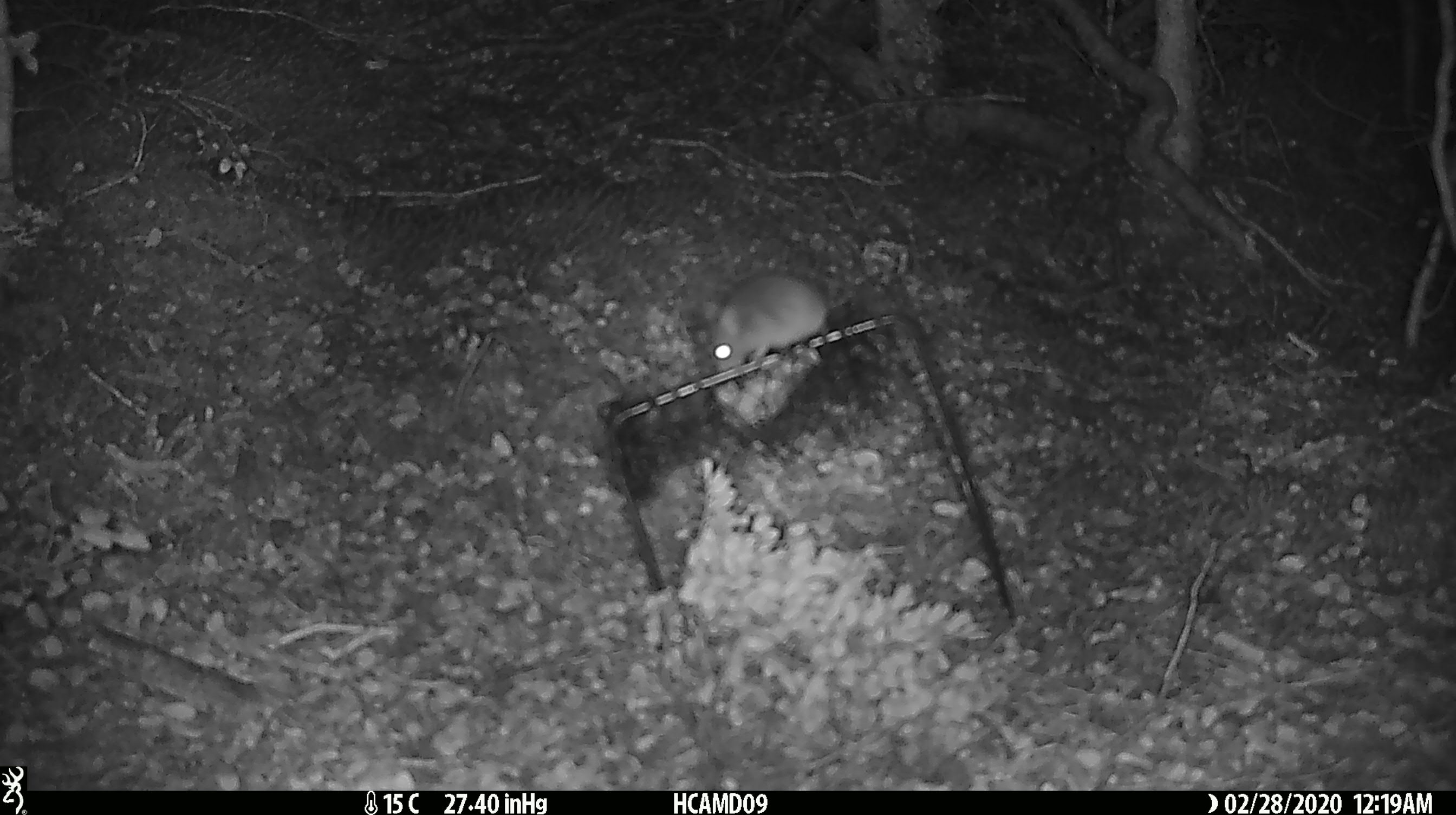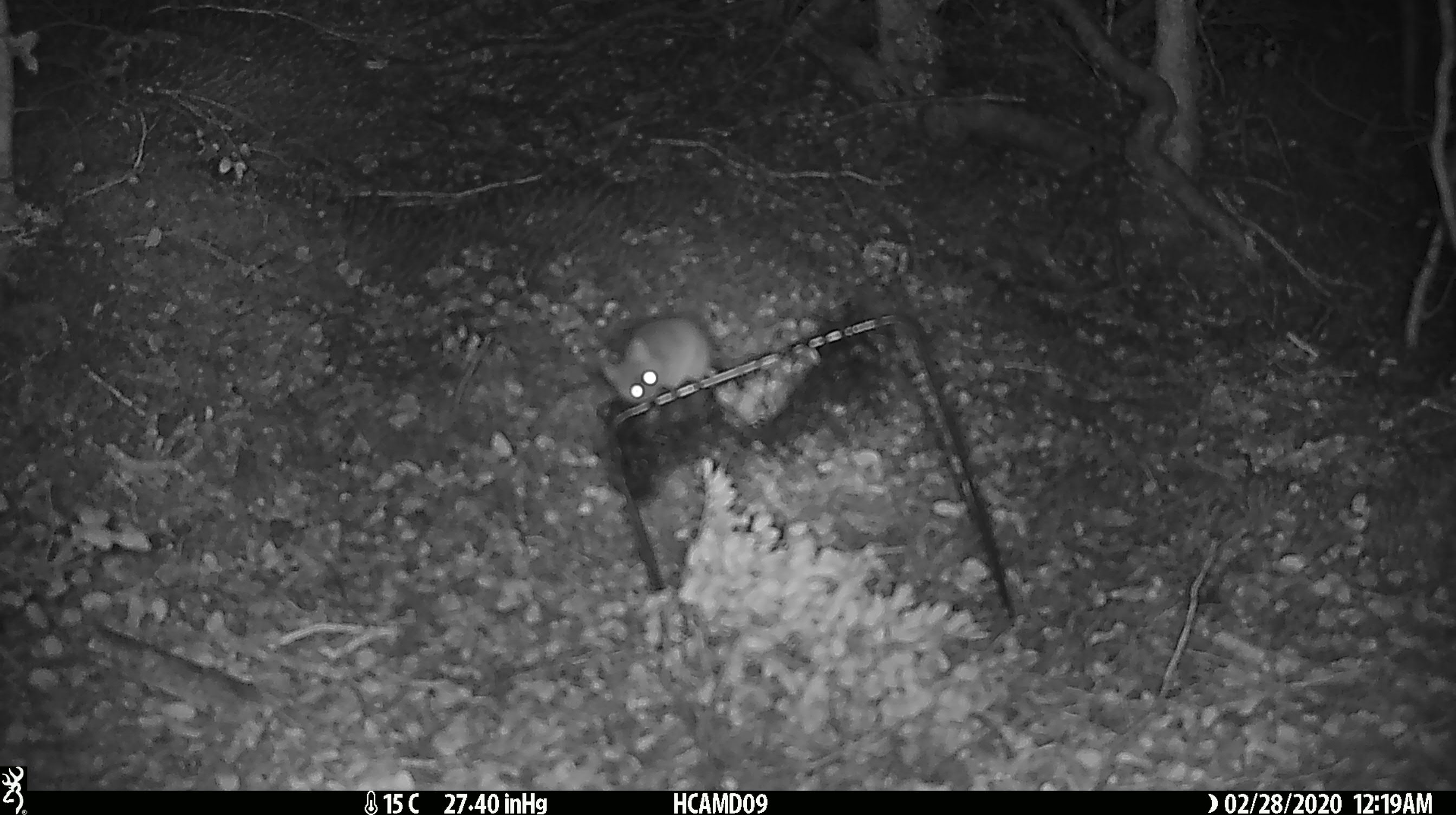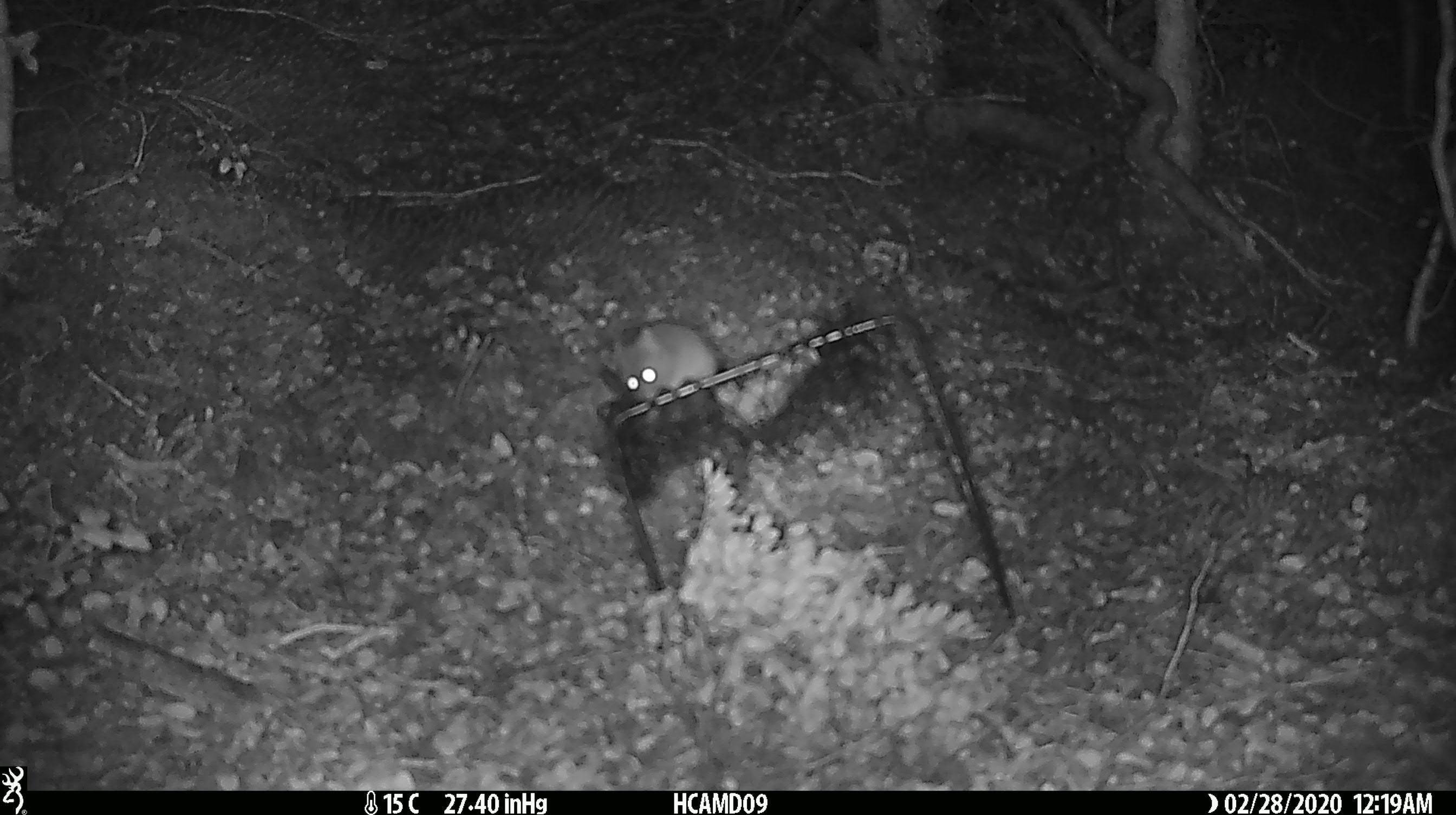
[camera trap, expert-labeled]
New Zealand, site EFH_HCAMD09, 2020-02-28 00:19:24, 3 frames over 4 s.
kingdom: Animalia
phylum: Chordata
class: Mammalia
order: Rodentia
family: Muridae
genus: Mus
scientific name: Mus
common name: mouse